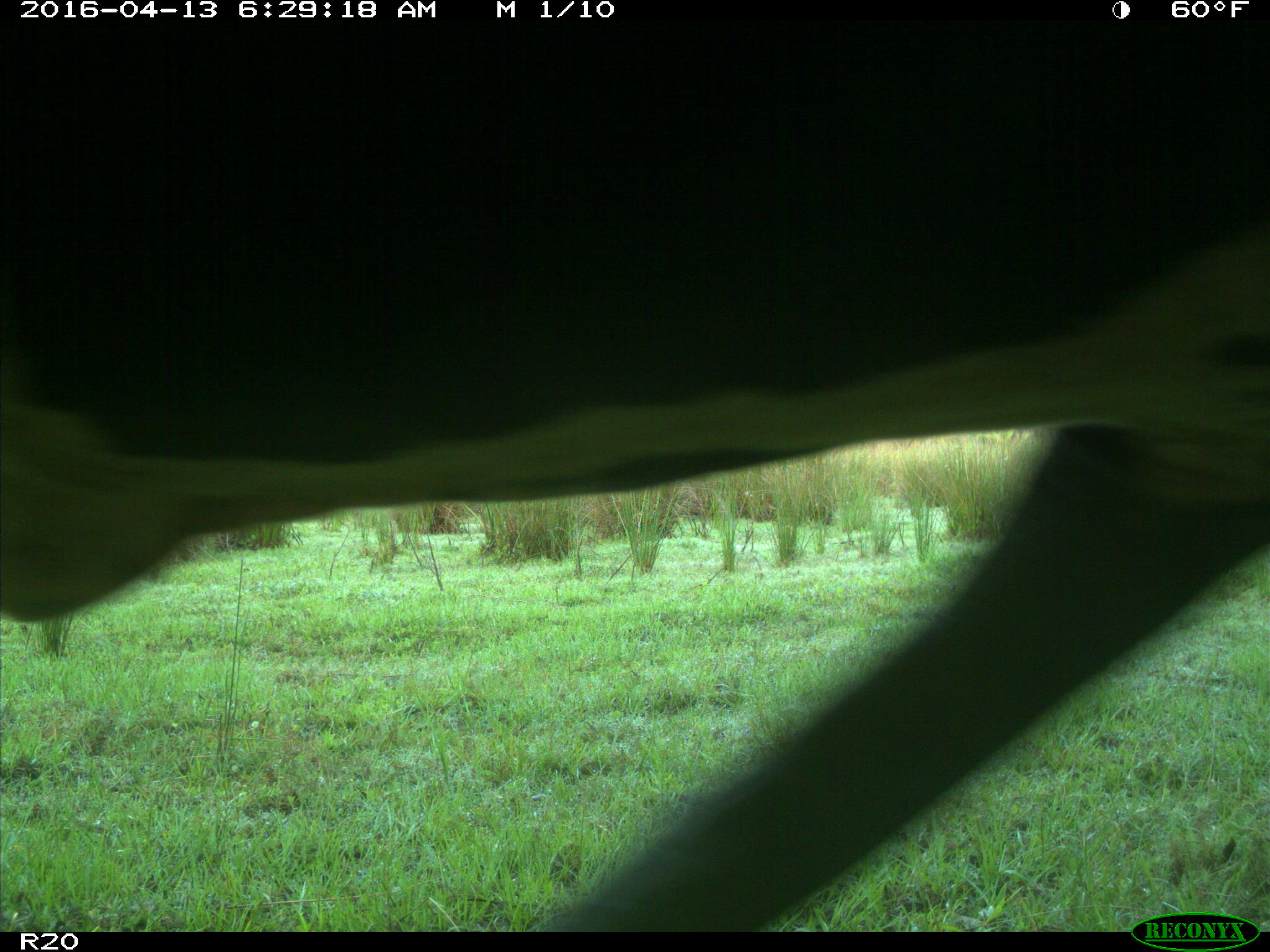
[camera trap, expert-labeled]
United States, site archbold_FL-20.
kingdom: Animalia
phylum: Chordata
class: Mammalia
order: Artiodactyla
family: Bovidae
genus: Bos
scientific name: Bos taurus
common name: domestic cow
Bos taurus (domestic cow).